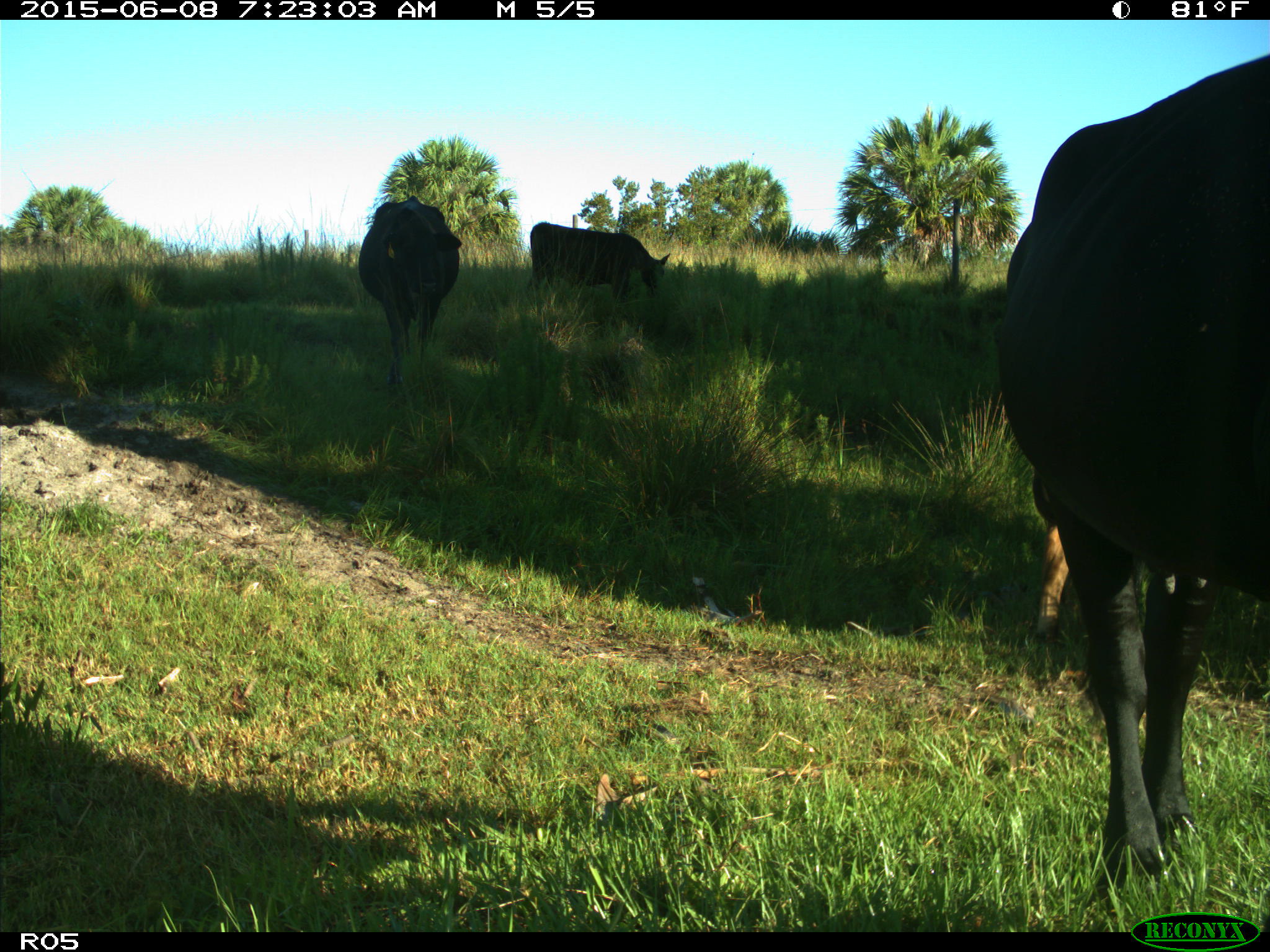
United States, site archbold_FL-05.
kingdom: Animalia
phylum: Chordata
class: Mammalia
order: Artiodactyla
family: Bovidae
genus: Bos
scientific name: Bos taurus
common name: domestic cow